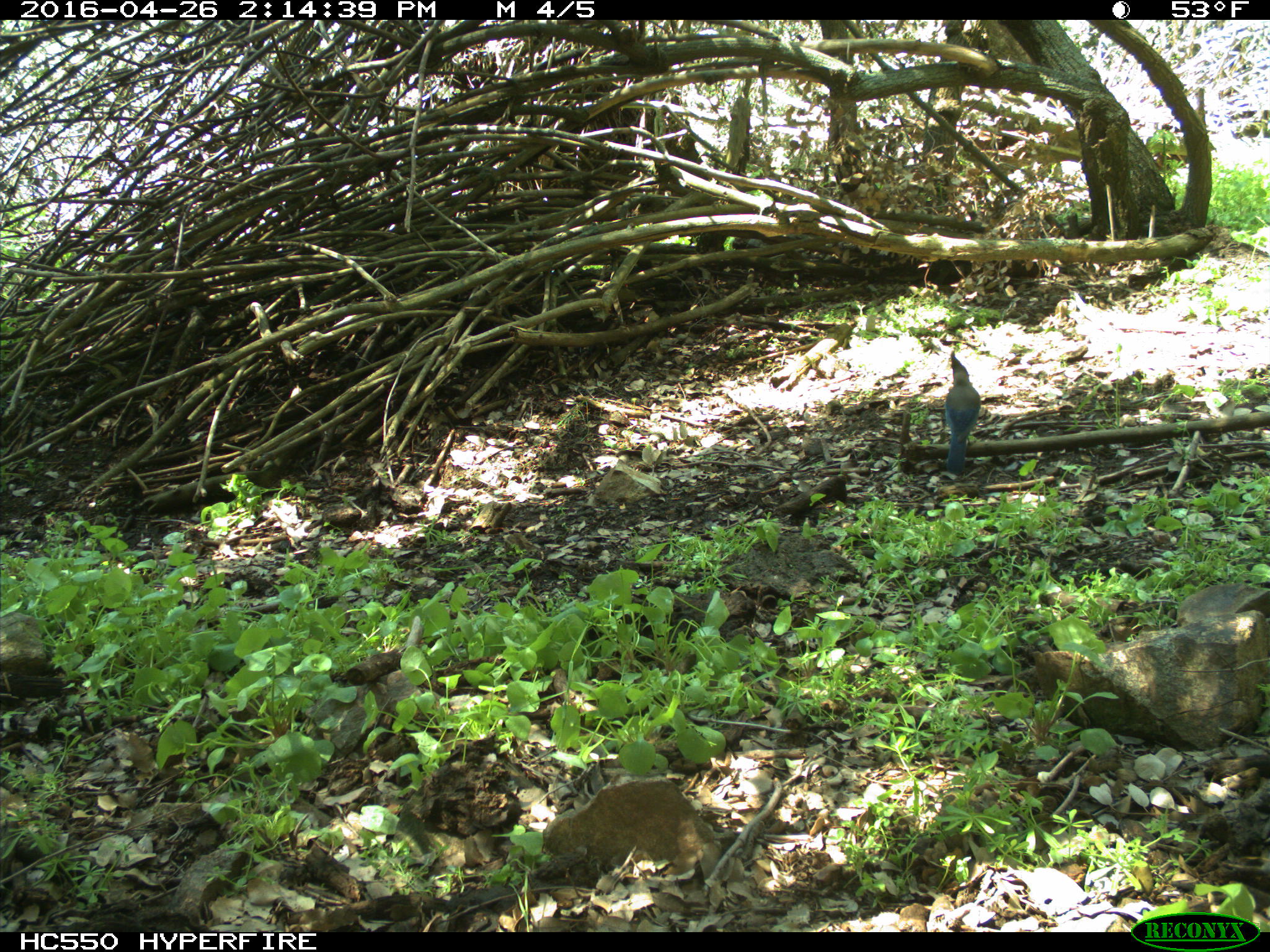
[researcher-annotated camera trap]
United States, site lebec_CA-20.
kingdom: Animalia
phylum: Chordata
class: Aves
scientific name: Aves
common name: birds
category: unidentified bird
Unidentified bird (birds) (Aves).